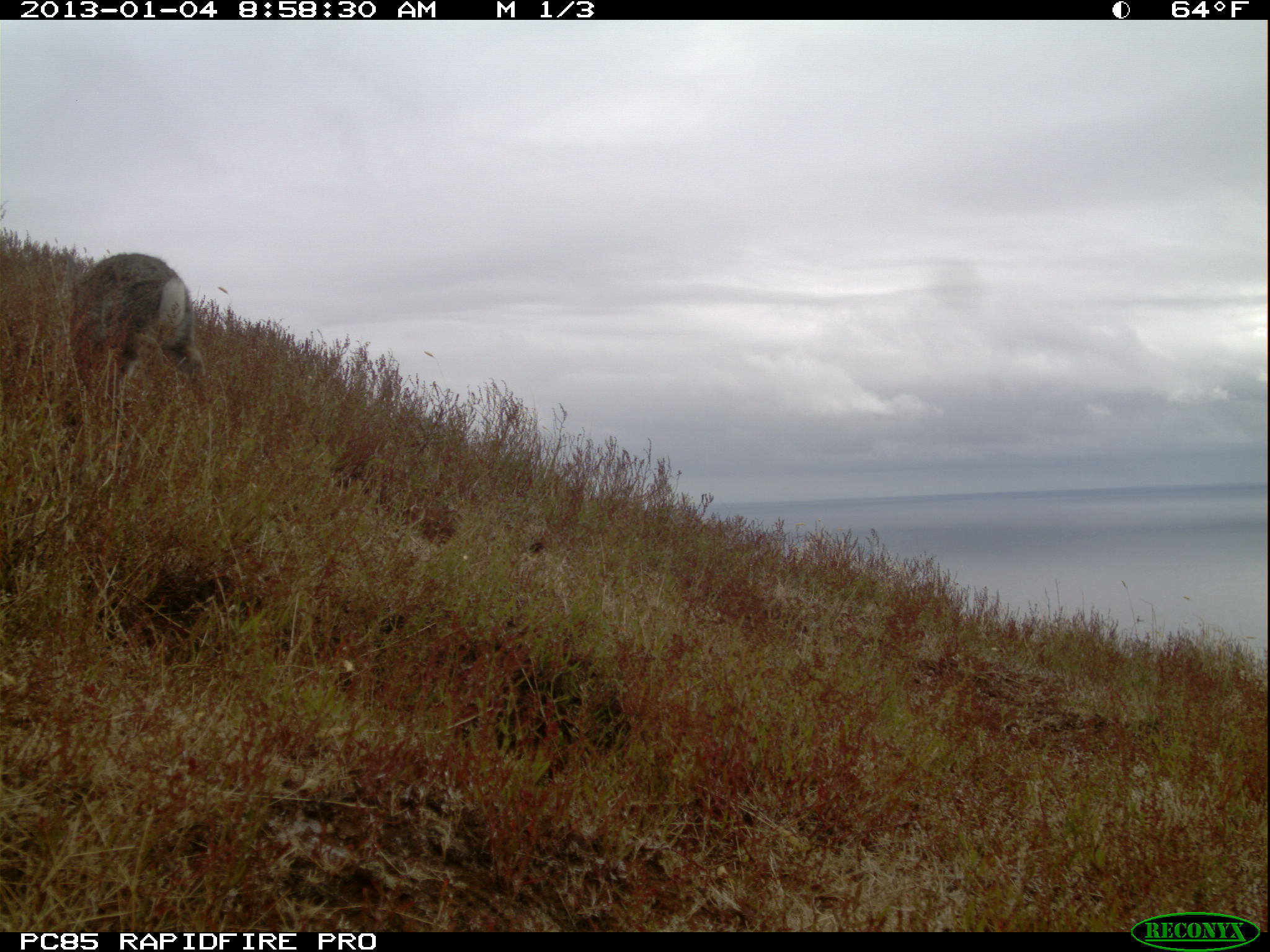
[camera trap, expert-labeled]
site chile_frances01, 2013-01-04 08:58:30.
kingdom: Animalia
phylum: Chordata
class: Mammalia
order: Lagomorpha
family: Leporidae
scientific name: Leporidae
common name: rabbits and hares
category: rabbit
Rabbit (rabbits and hares) (Leporidae).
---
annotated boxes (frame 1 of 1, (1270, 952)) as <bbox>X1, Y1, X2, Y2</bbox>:
rabbit: <bbox>65, 250, 209, 449</bbox>